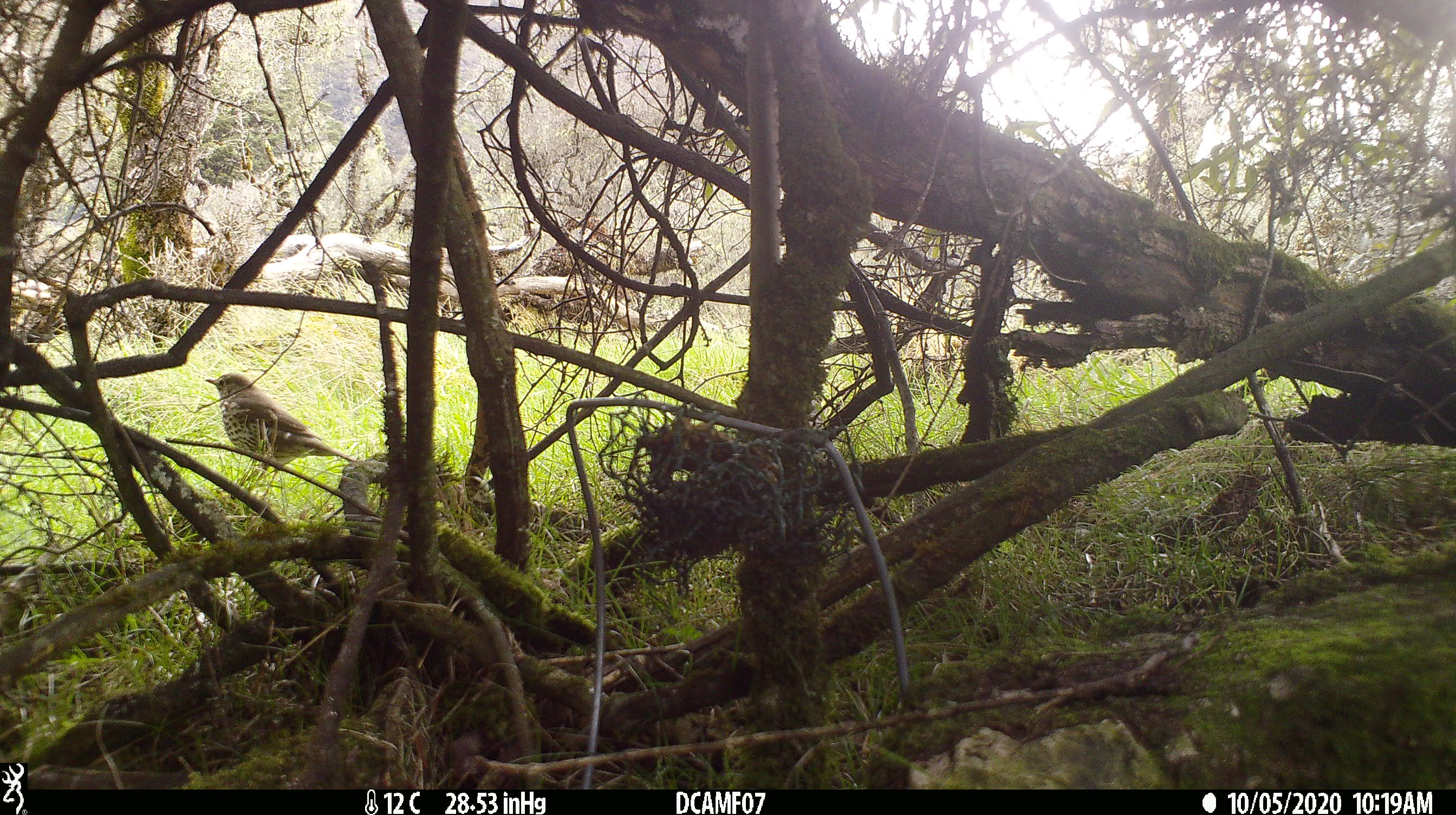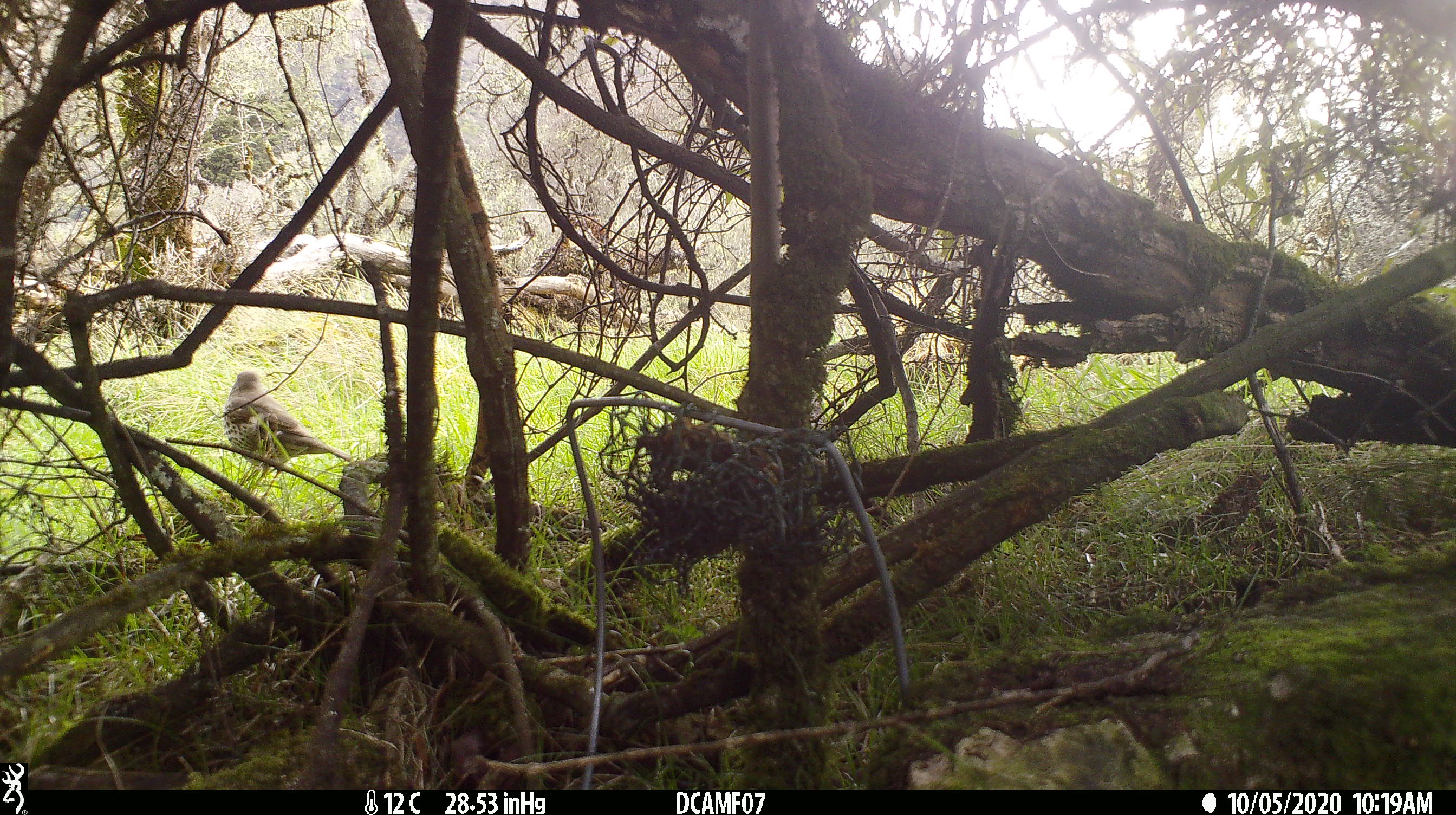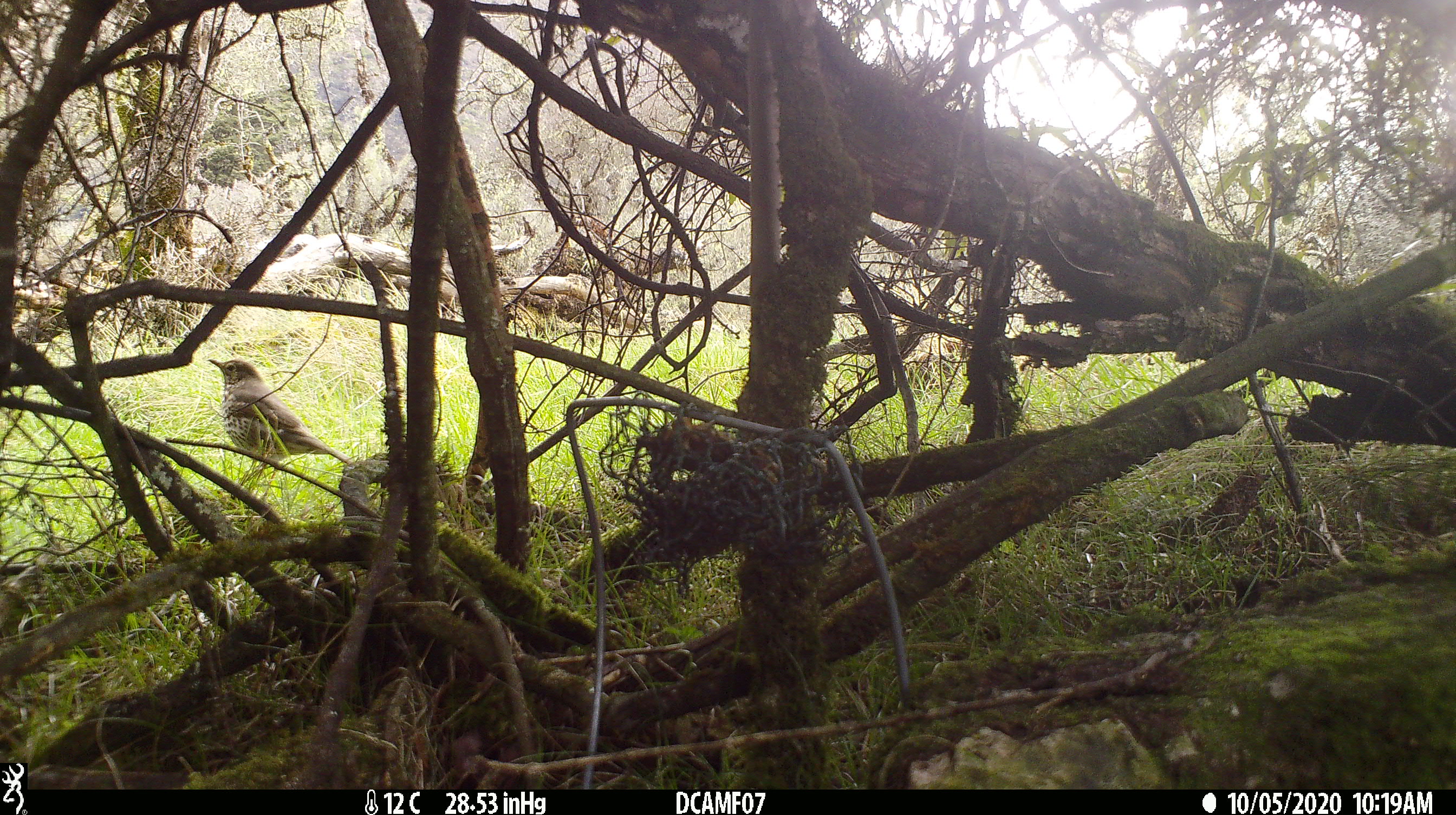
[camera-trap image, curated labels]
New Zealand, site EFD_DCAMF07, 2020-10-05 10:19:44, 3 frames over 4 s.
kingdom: Animalia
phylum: Chordata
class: Aves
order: Passeriformes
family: Turdidae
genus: Turdus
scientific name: Turdus philomelos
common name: song thrush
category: thrush